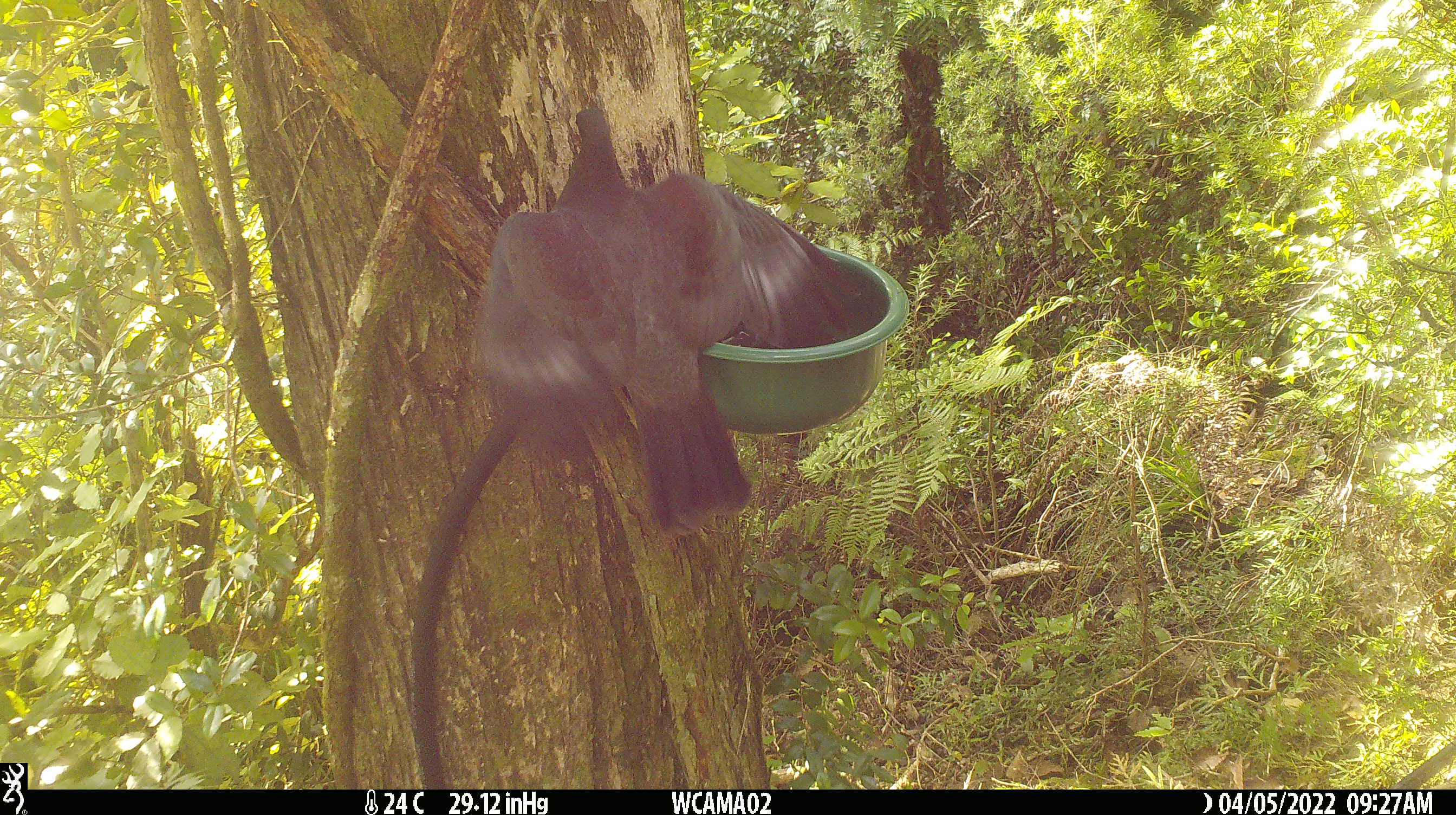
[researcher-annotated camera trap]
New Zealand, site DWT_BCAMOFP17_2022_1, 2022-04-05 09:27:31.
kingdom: Animalia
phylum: Chordata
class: Aves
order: Columbiformes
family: Columbidae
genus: Hemiphaga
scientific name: Hemiphaga novaeseelandiae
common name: new zealand pigeon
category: kereru